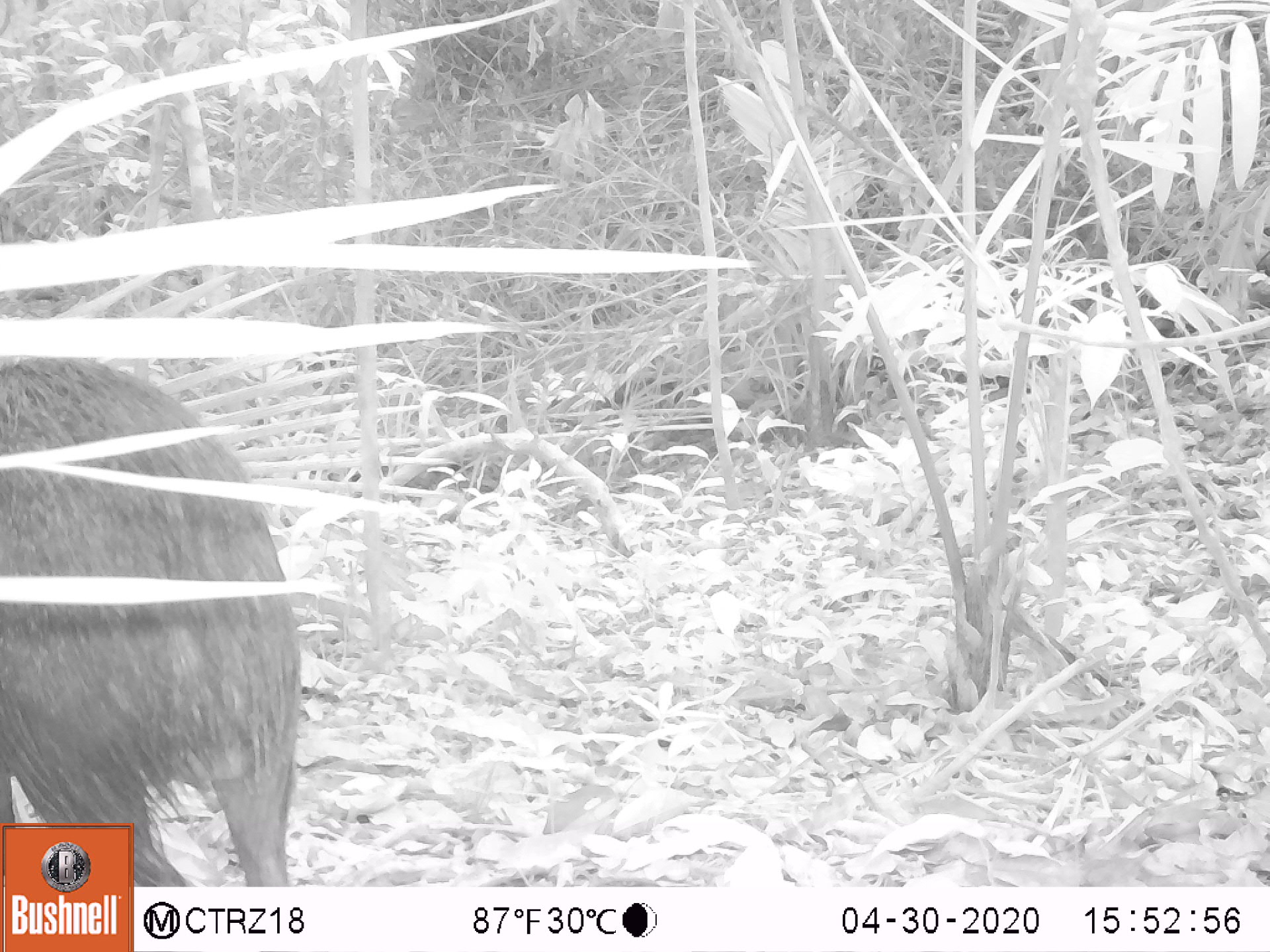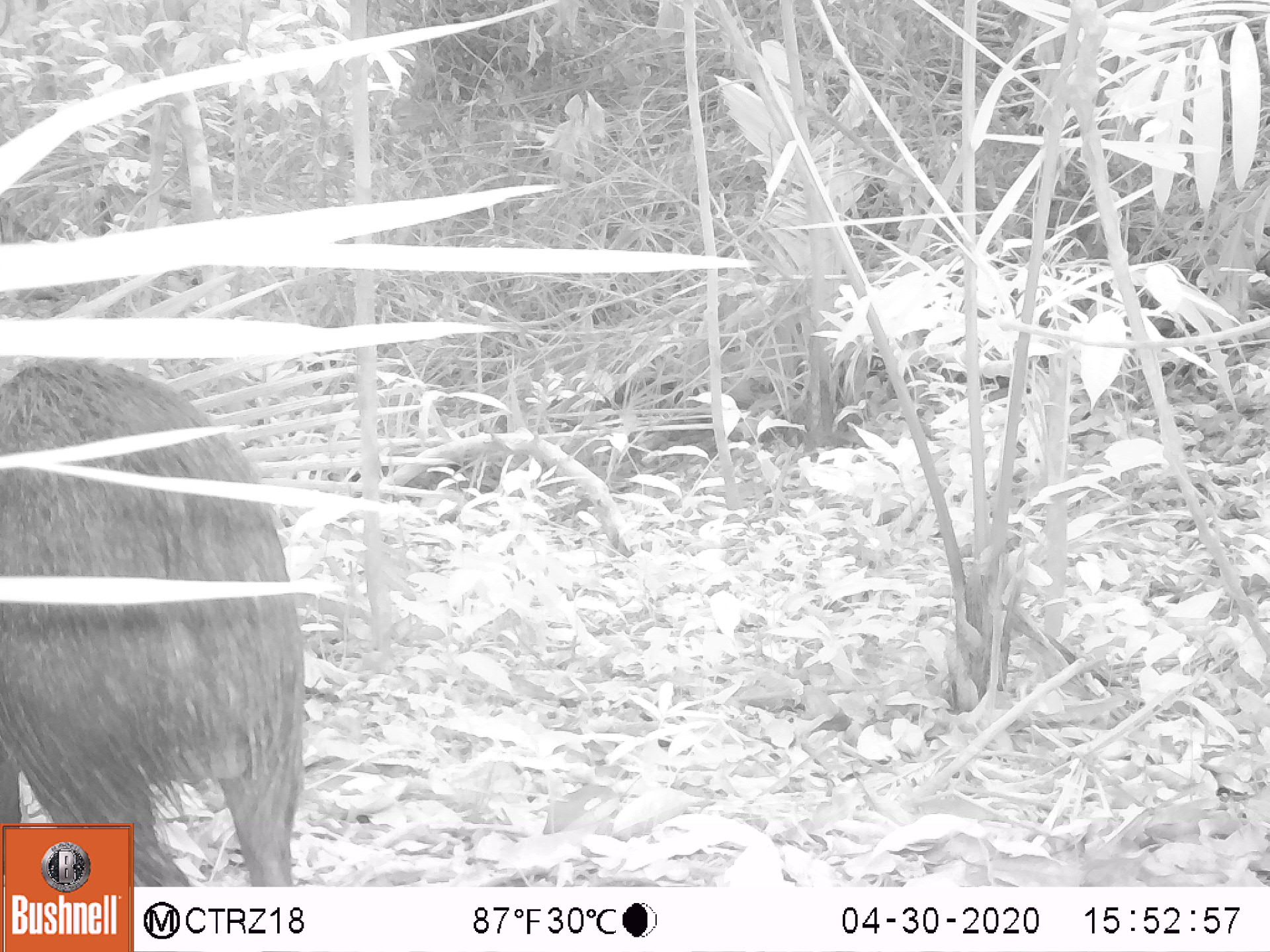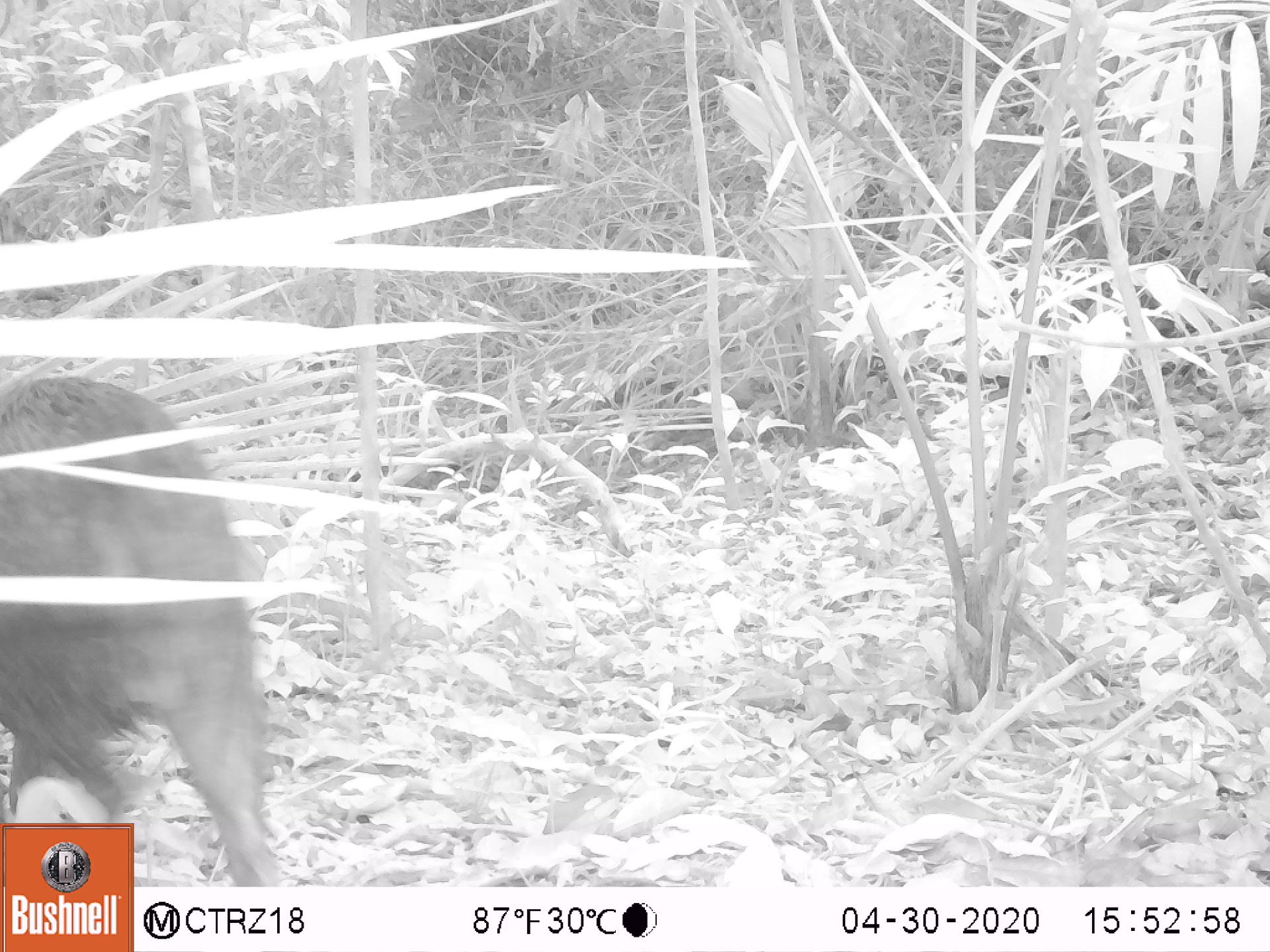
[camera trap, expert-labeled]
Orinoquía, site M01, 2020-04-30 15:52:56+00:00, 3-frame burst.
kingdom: Animalia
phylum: Chordata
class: Mammalia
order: Artiodactyla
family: Tayassuidae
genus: Pecari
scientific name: Pecari tajacu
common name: collared peccary